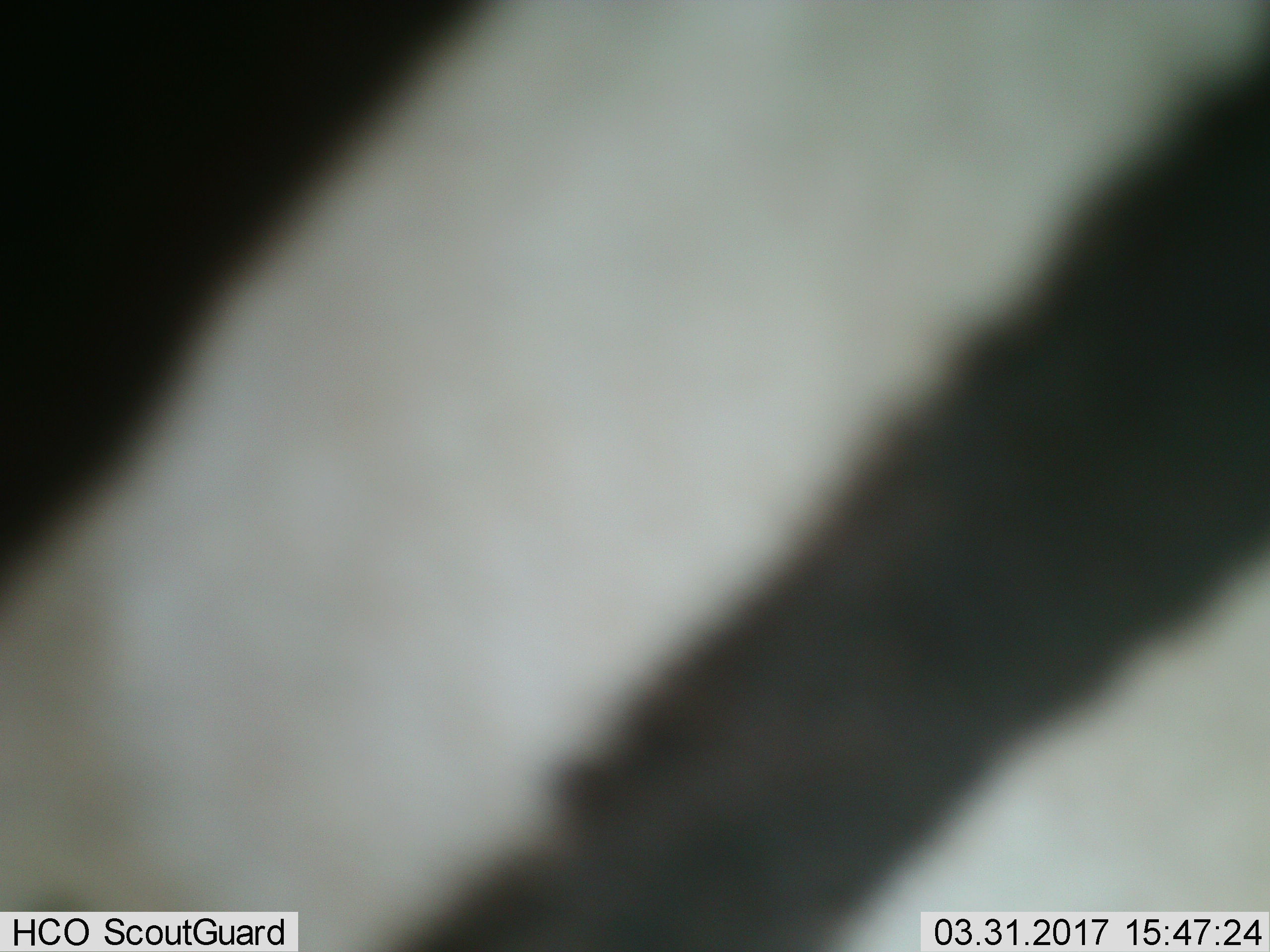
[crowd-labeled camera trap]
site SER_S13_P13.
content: unidentified animal